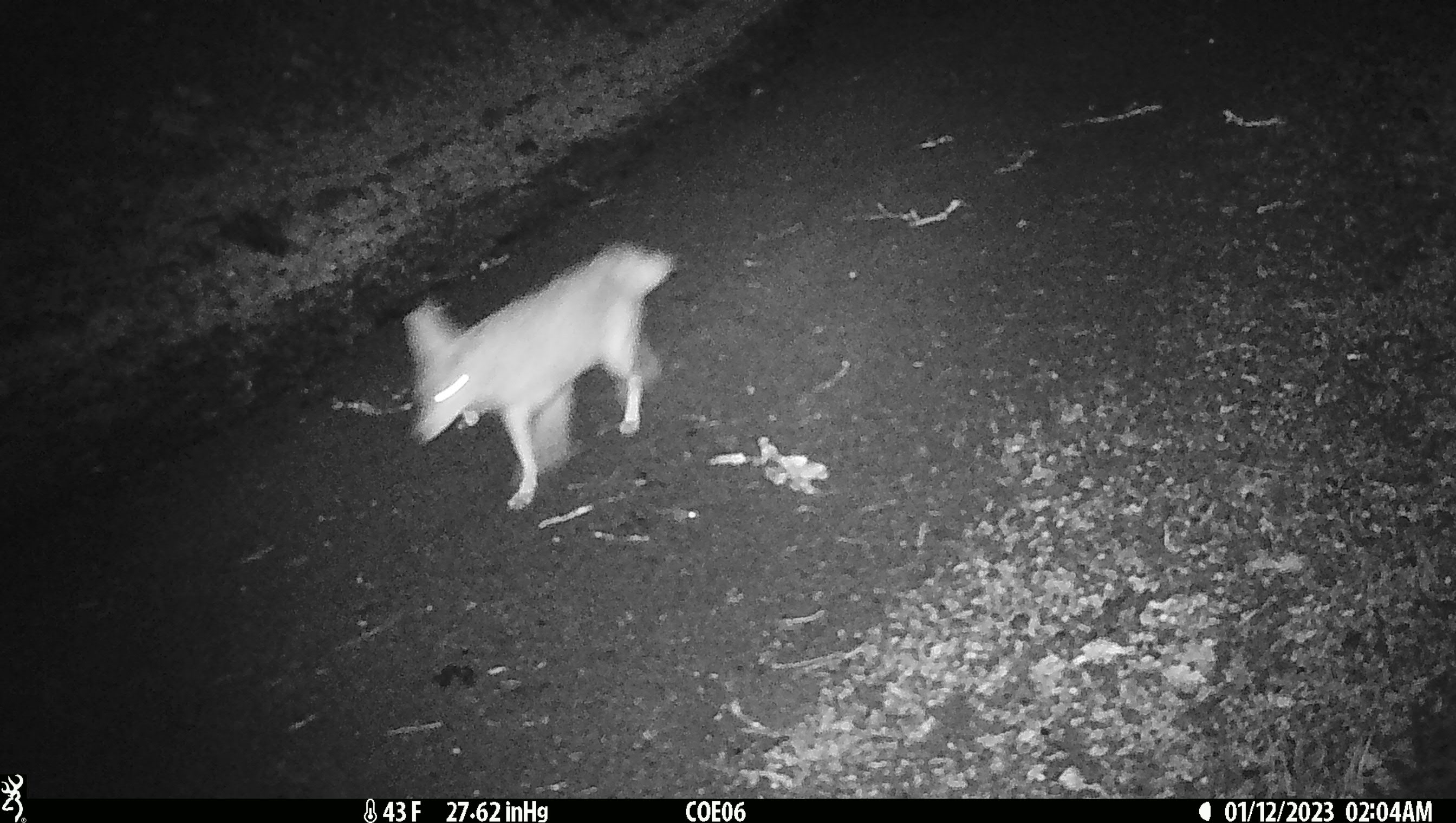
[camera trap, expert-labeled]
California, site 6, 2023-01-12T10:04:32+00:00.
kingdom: Animalia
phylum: Chordata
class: Mammalia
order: Carnivora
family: Canidae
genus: Canis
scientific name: Canis latrans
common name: coyote